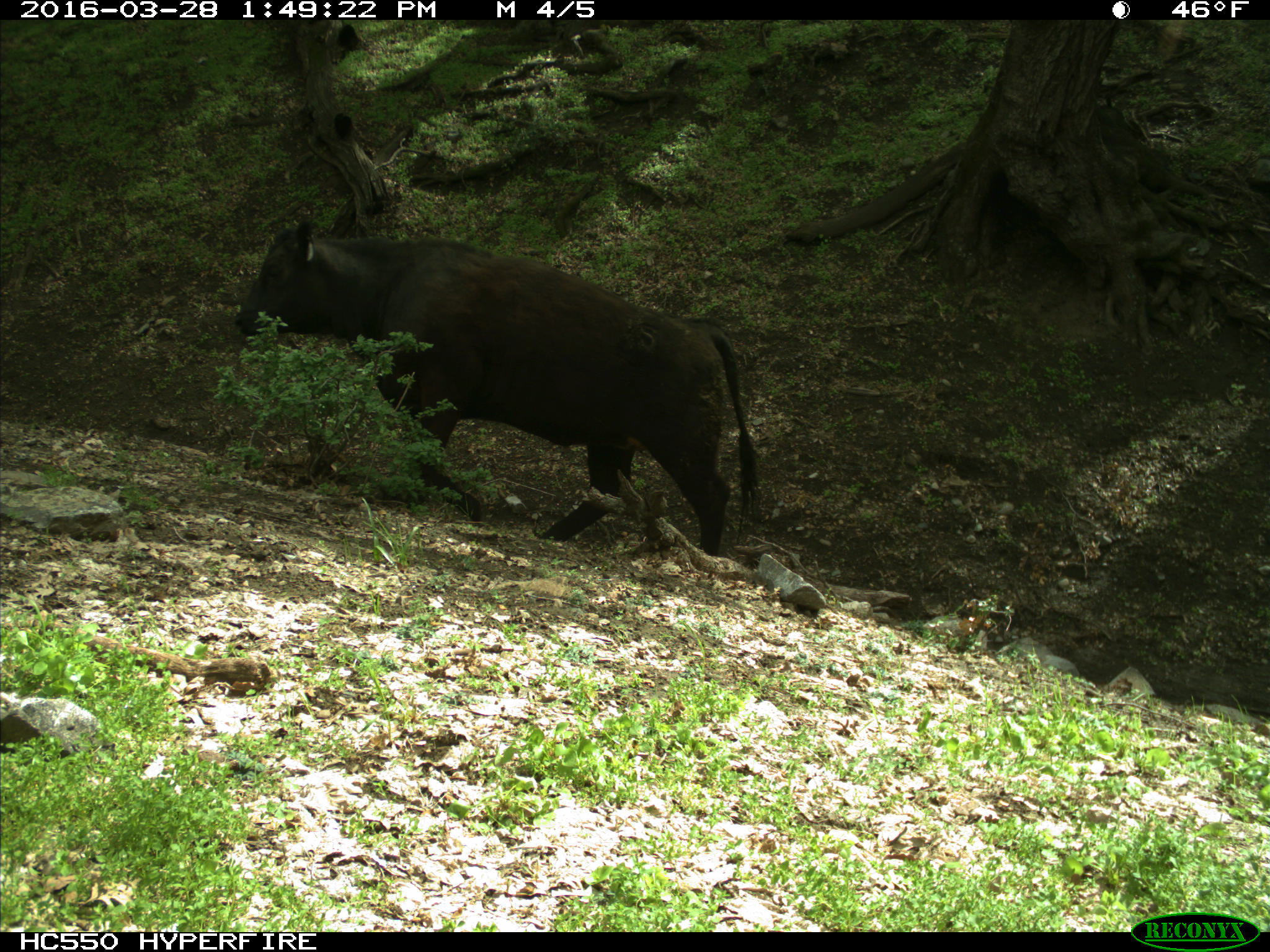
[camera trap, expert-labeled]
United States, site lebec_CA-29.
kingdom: Animalia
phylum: Chordata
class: Mammalia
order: Artiodactyla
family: Bovidae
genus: Bos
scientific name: Bos taurus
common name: domestic cow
Bos taurus (domestic cow).